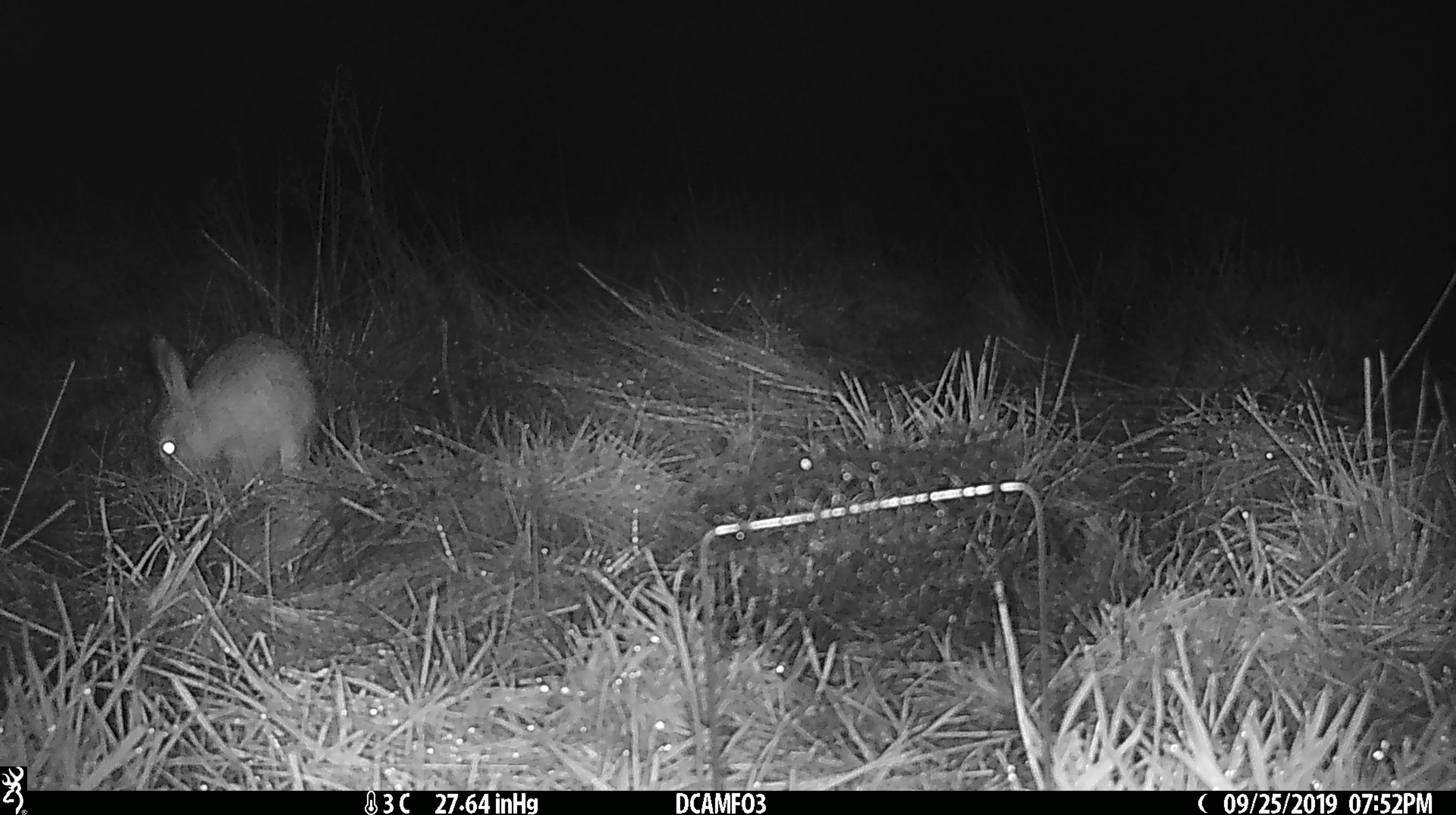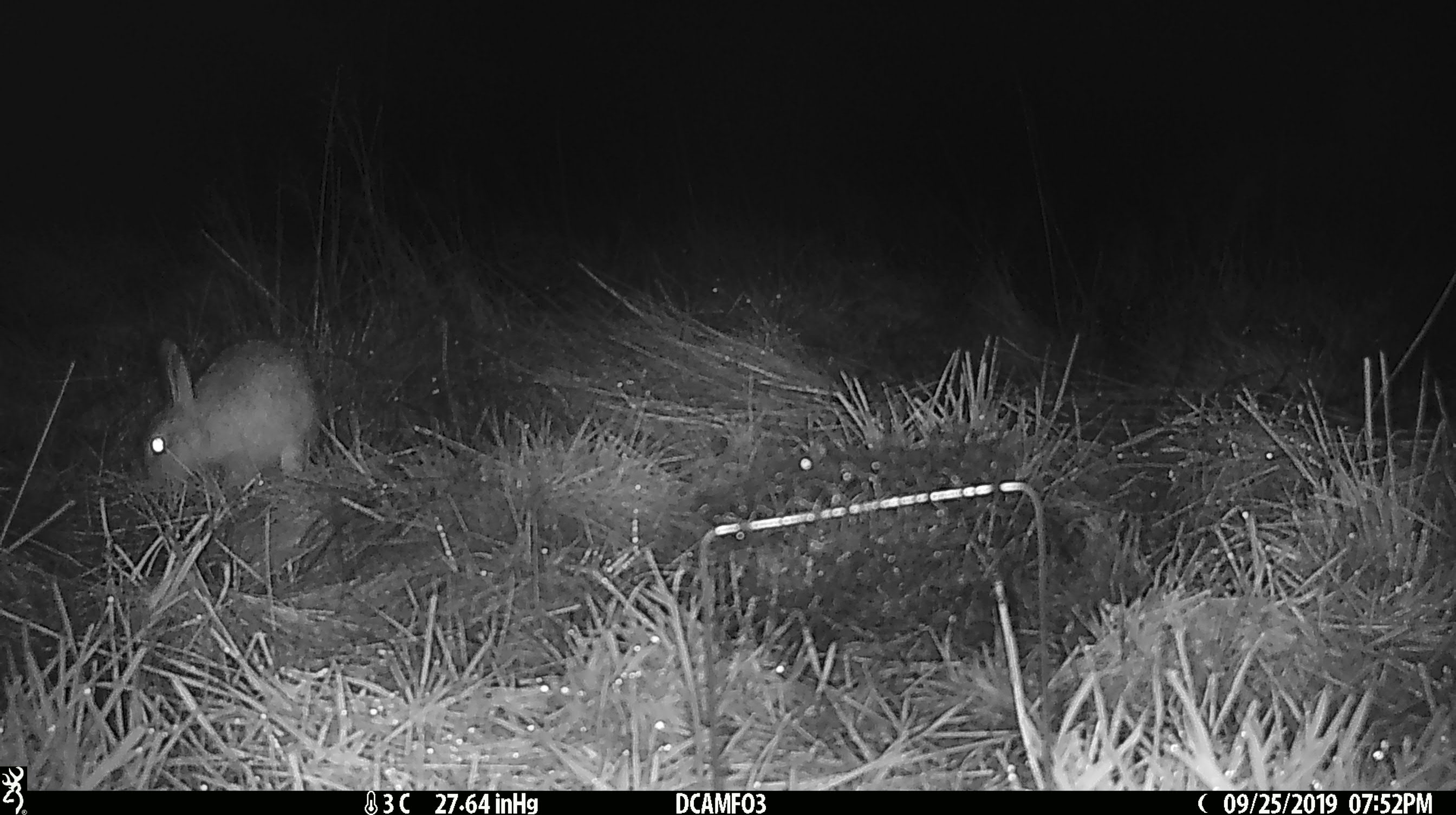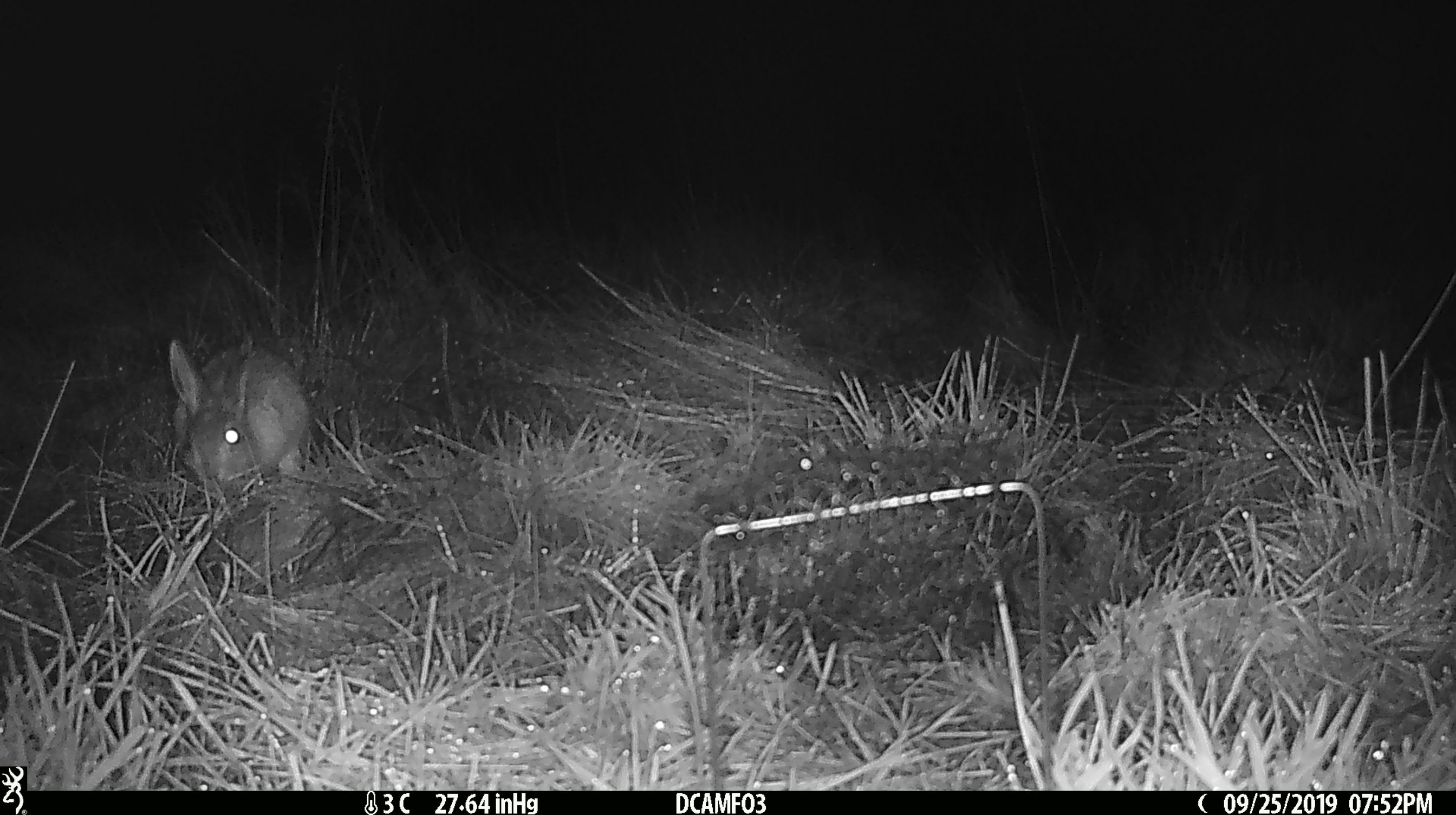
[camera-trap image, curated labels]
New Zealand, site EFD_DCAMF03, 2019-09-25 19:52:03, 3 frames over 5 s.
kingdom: Animalia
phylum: Chordata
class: Mammalia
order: Lagomorpha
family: Leporidae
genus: Oryctolagus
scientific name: Oryctolagus cuniculus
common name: european rabbit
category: rabbit